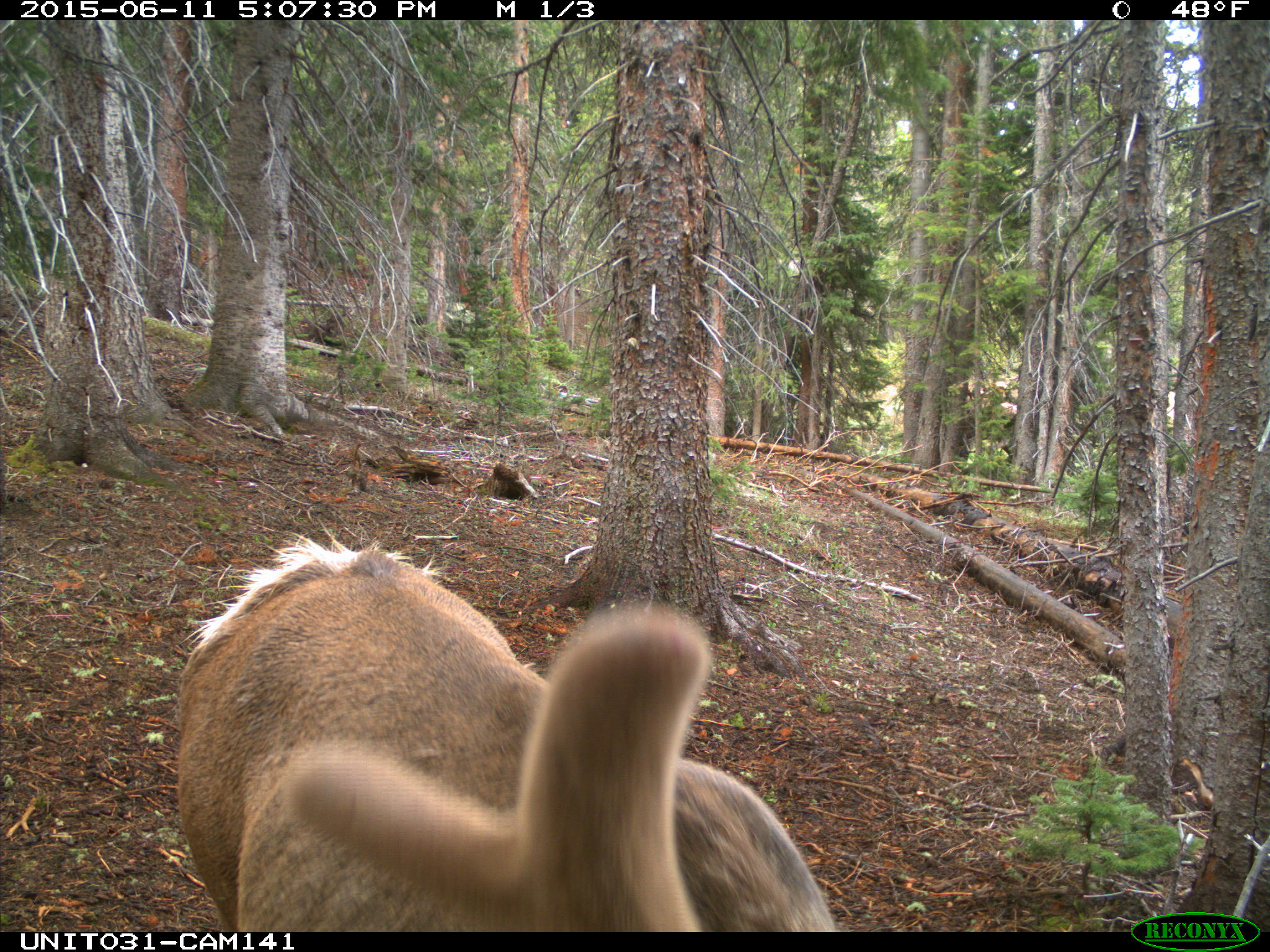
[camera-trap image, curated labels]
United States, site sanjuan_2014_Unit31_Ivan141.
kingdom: Animalia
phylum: Chordata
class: Mammalia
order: Artiodactyla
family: Cervidae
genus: Cervus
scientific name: Cervus elaphus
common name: red deer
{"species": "Cervus elaphus (red deer)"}